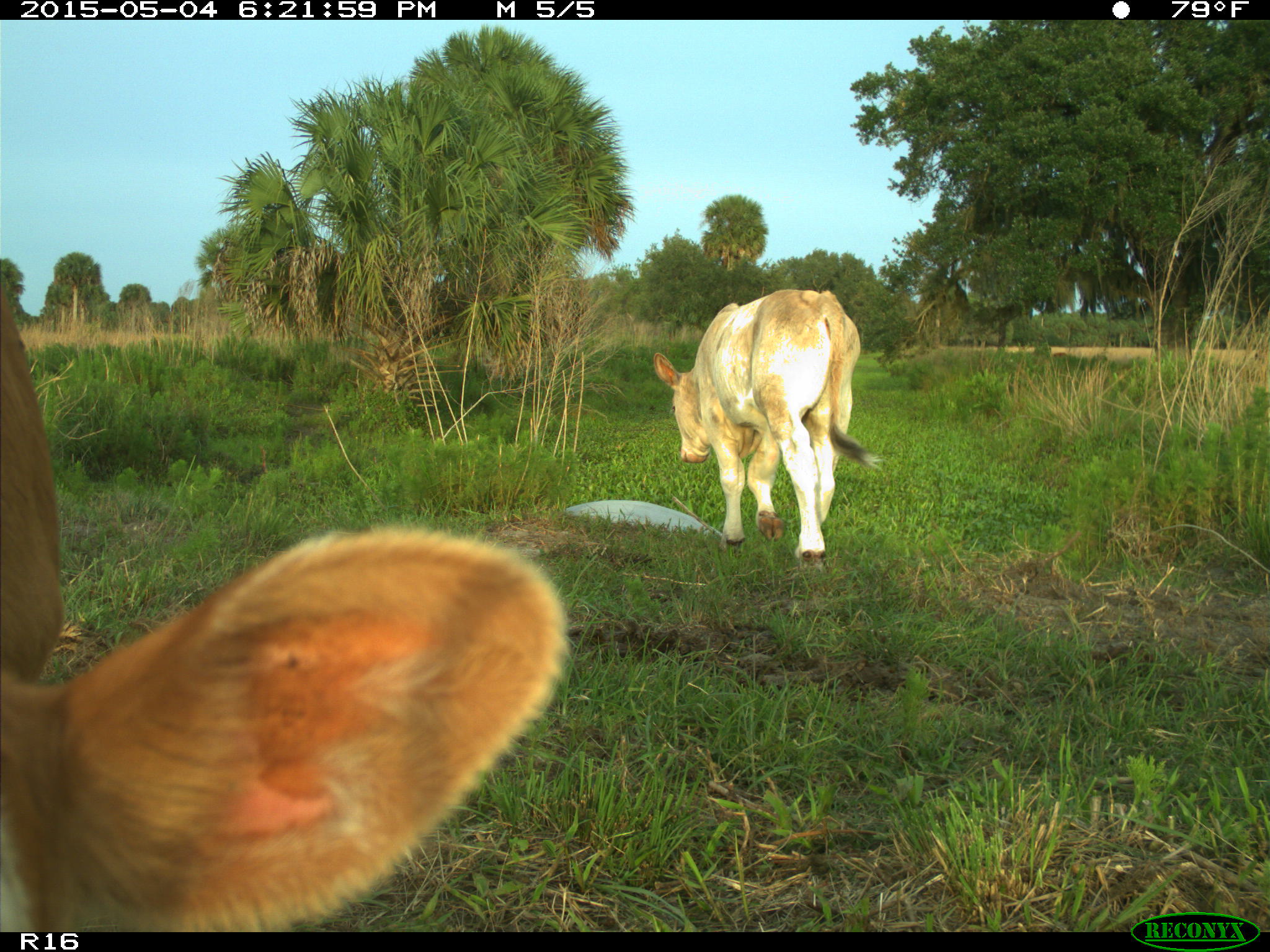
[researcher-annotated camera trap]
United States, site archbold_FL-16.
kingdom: Animalia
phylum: Chordata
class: Mammalia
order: Artiodactyla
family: Bovidae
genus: Bos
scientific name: Bos taurus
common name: domestic cow